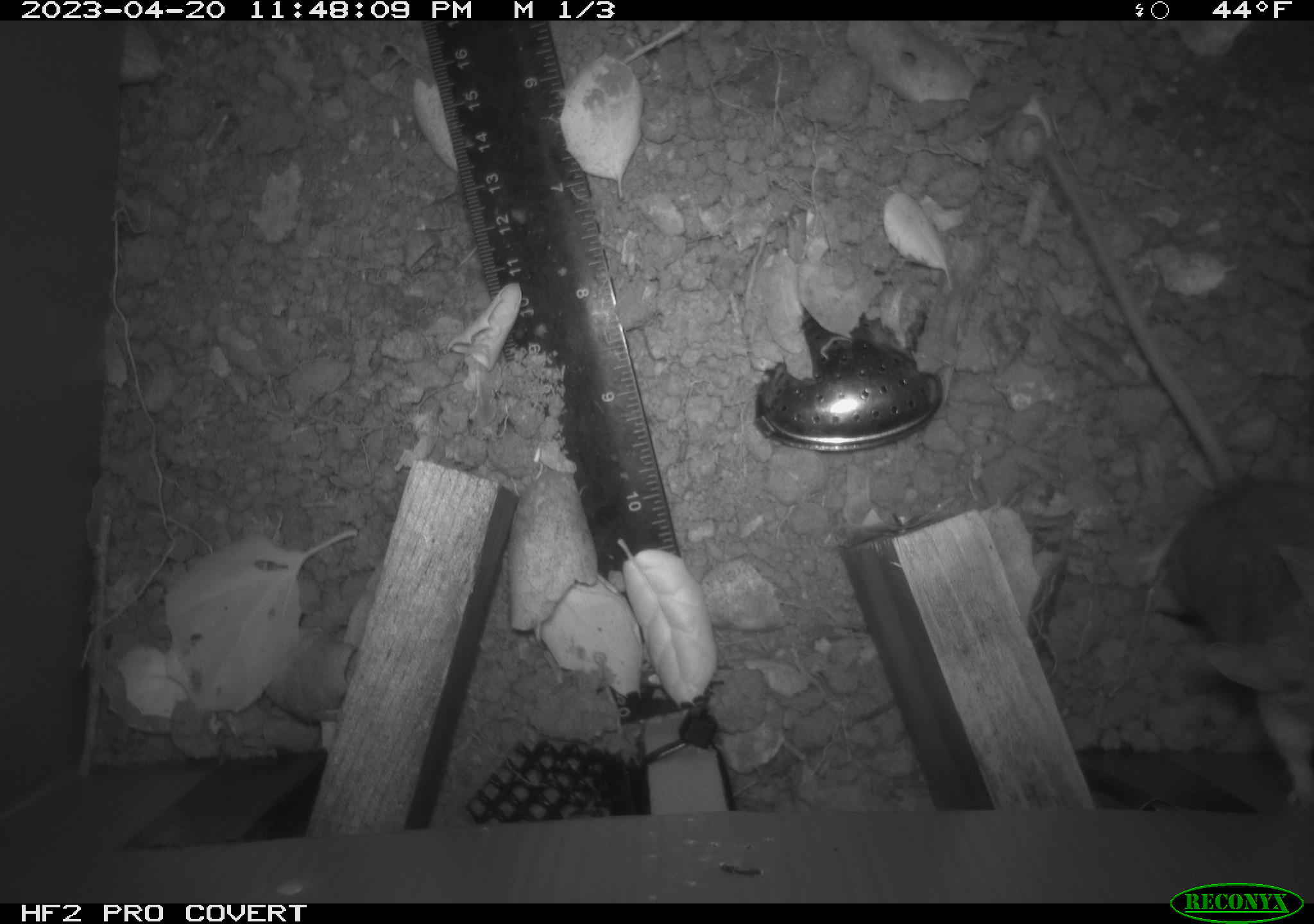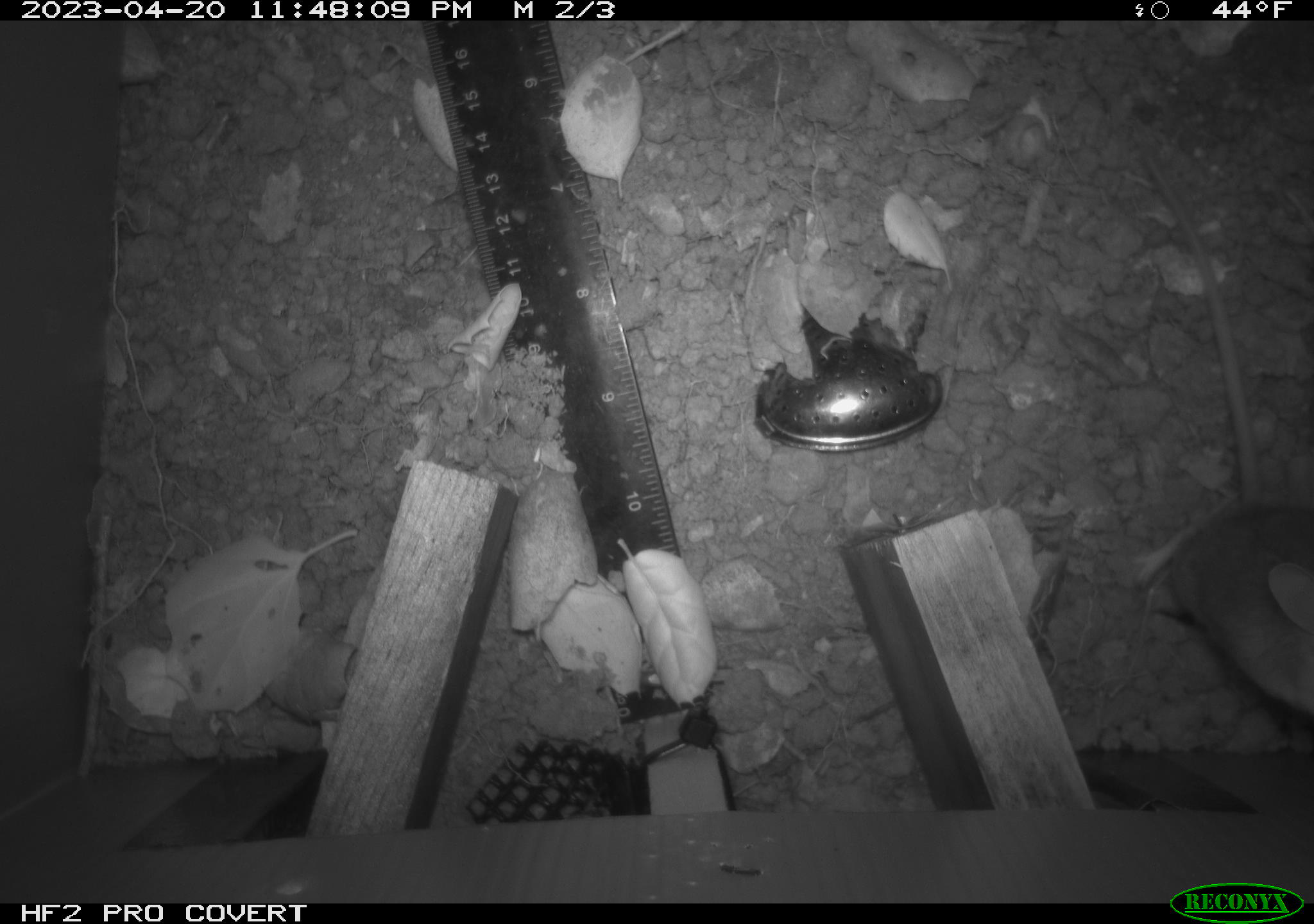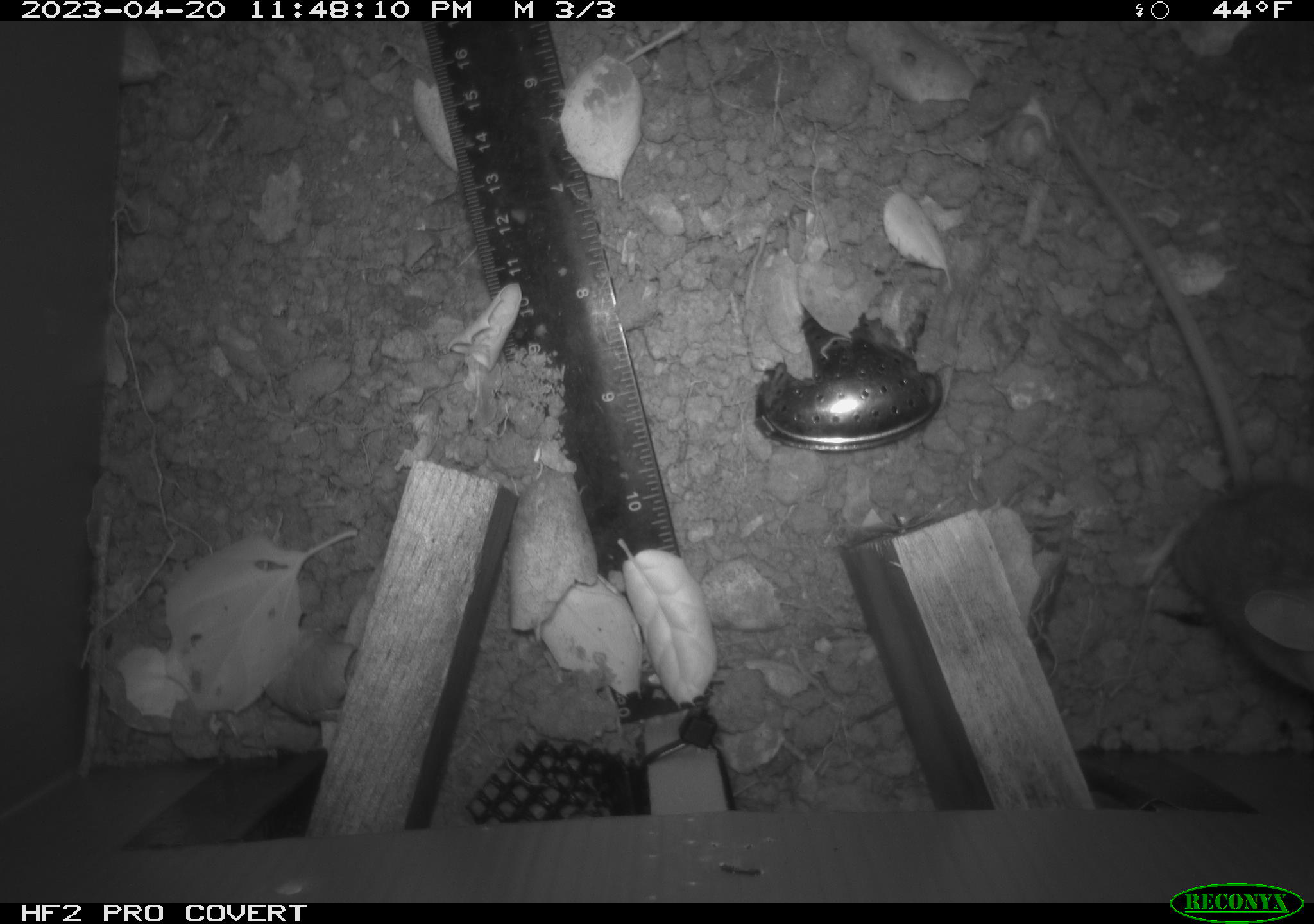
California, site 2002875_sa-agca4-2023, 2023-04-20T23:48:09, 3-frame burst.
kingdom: Animalia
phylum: Chordata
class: Mammalia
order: Rodentia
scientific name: Rodentia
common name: mouse species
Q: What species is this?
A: Mouse species (Rodentia).